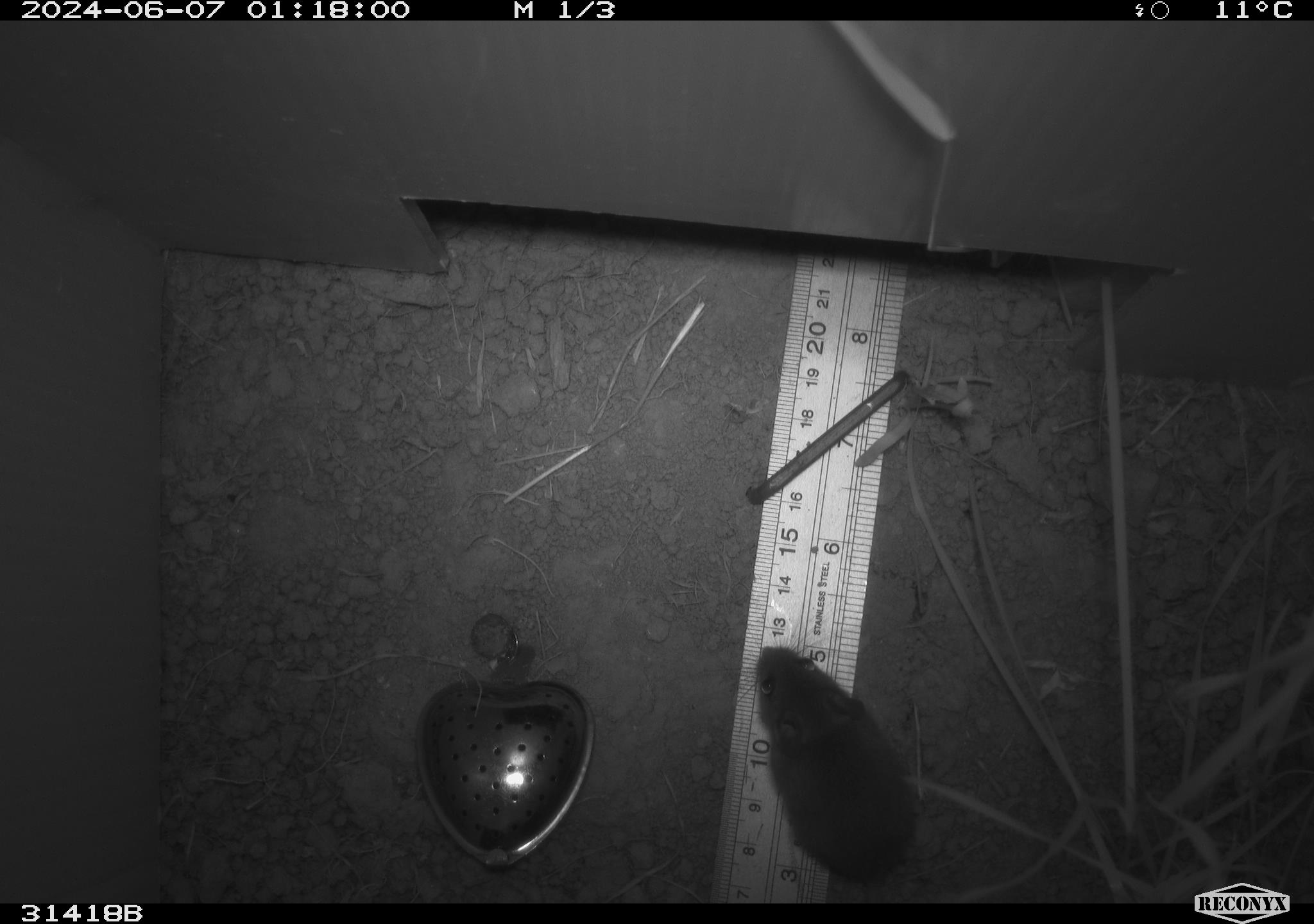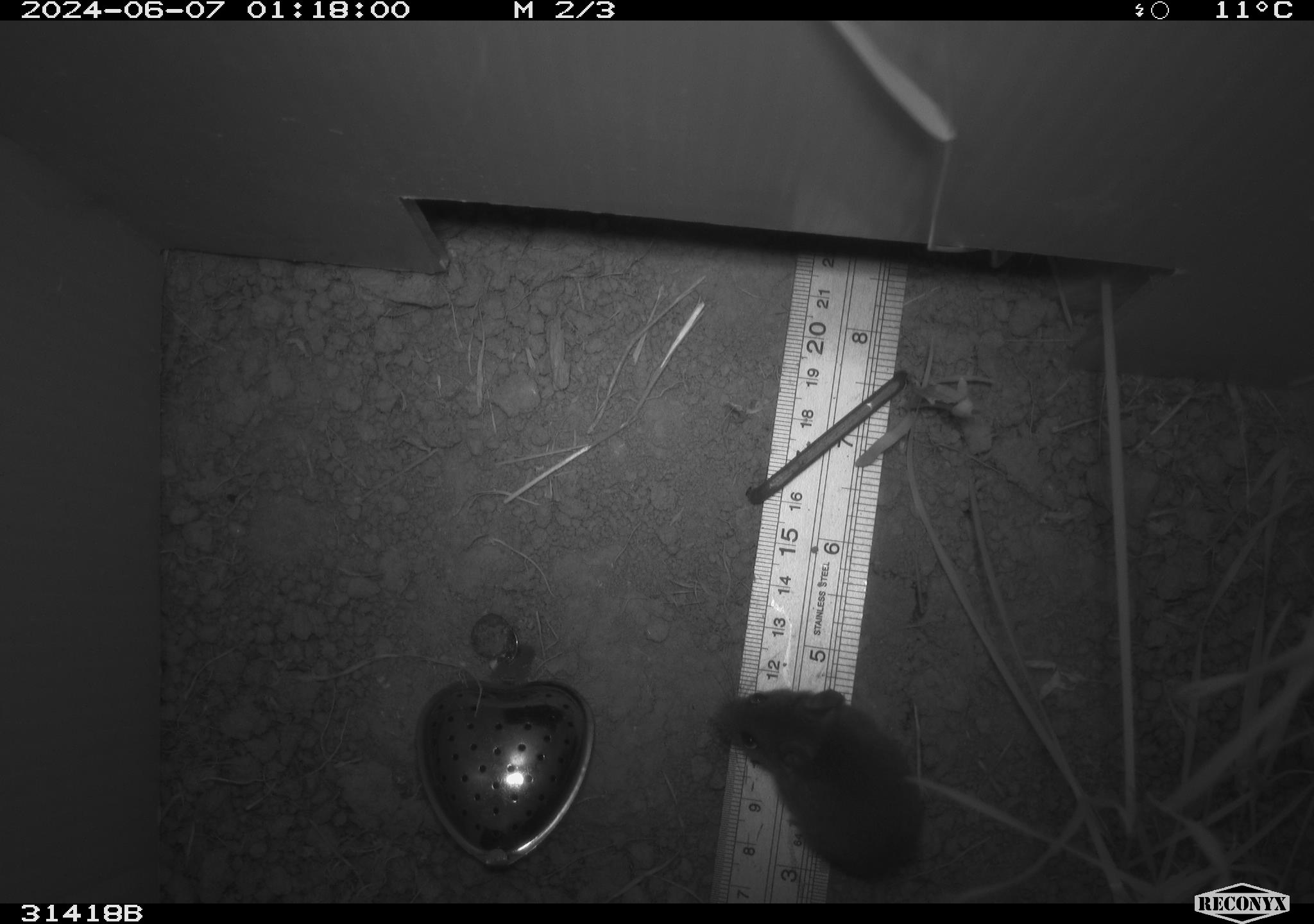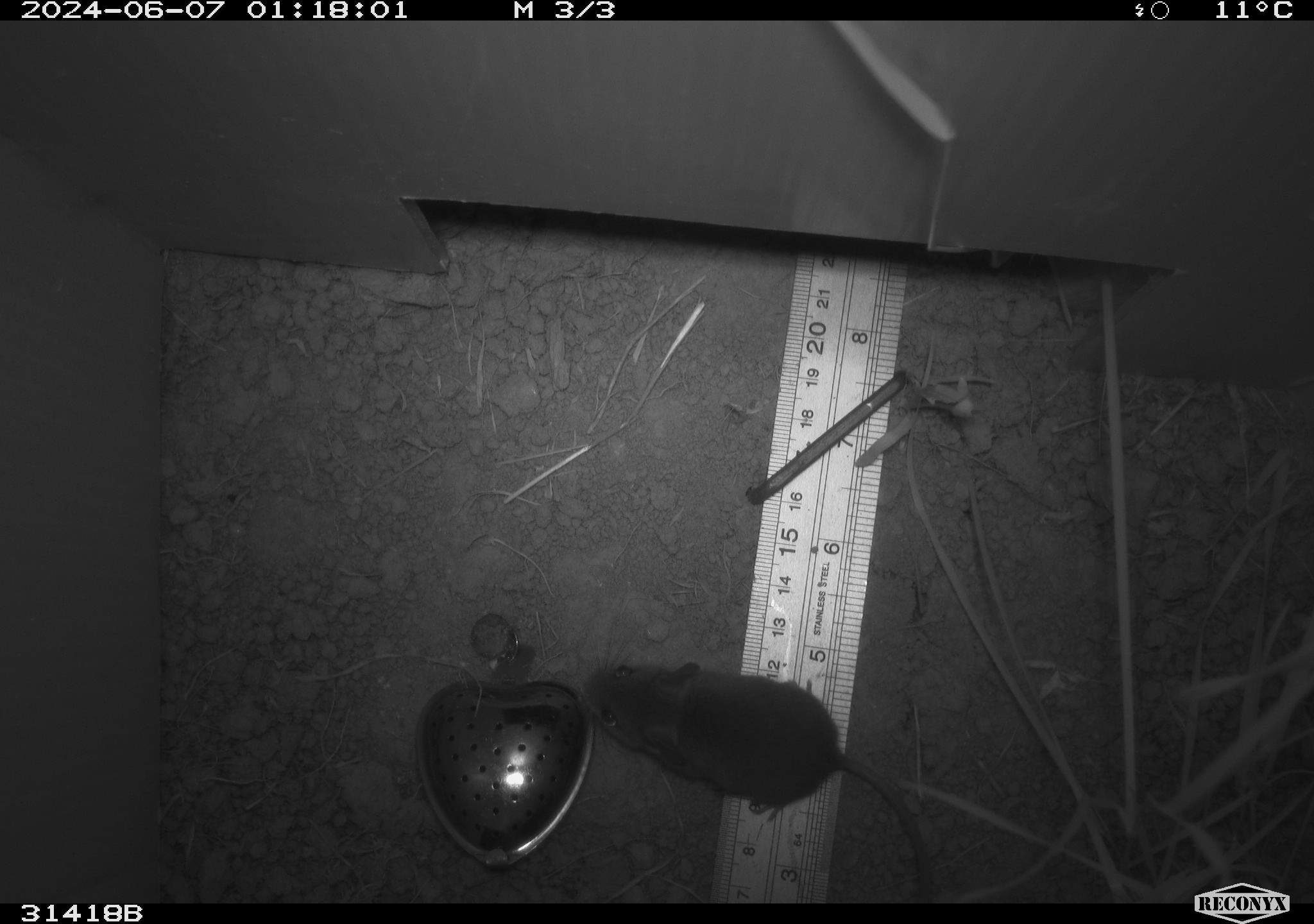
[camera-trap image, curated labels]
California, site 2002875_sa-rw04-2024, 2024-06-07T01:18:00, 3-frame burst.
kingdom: Animalia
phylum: Chordata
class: Mammalia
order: Rodentia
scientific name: Rodentia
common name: mouse species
Mouse species (Rodentia).